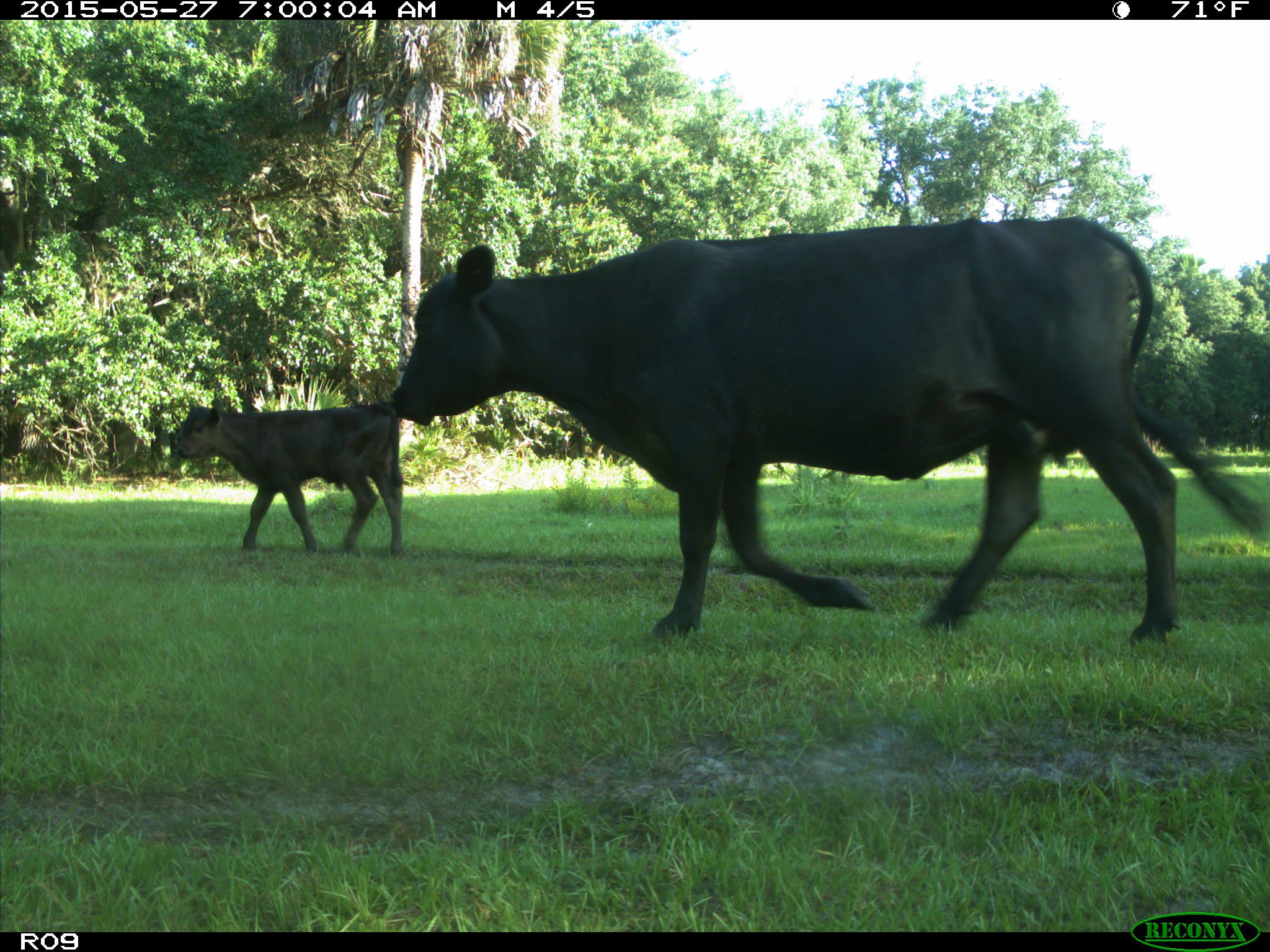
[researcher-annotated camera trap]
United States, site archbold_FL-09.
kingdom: Animalia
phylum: Chordata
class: Mammalia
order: Artiodactyla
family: Bovidae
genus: Bos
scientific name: Bos taurus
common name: domestic cow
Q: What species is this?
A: Bos taurus (domestic cow).